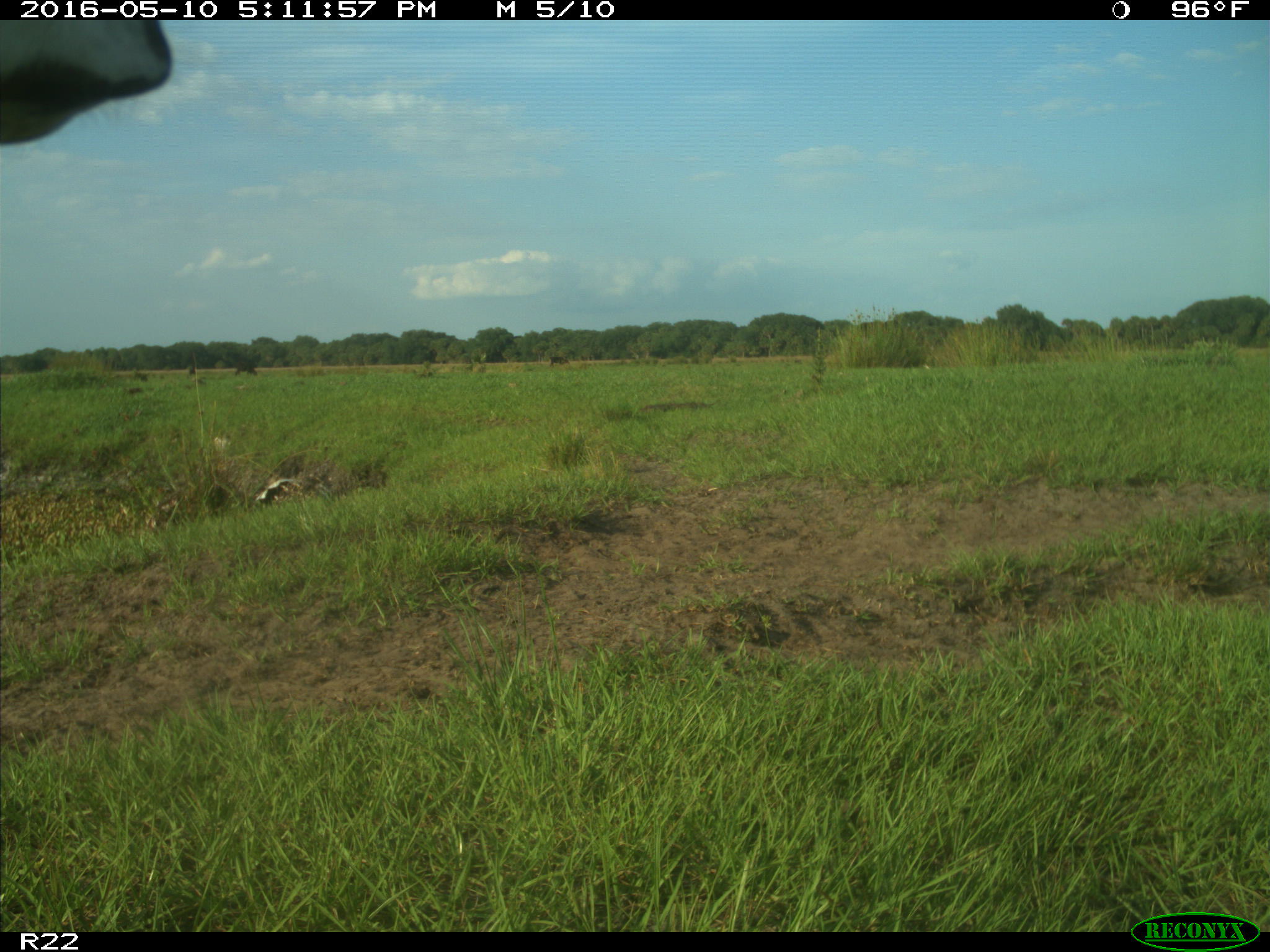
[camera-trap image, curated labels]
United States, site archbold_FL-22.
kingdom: Animalia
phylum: Chordata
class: Mammalia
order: Artiodactyla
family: Bovidae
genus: Bos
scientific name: Bos taurus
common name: domestic cow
Bos taurus (domestic cow).